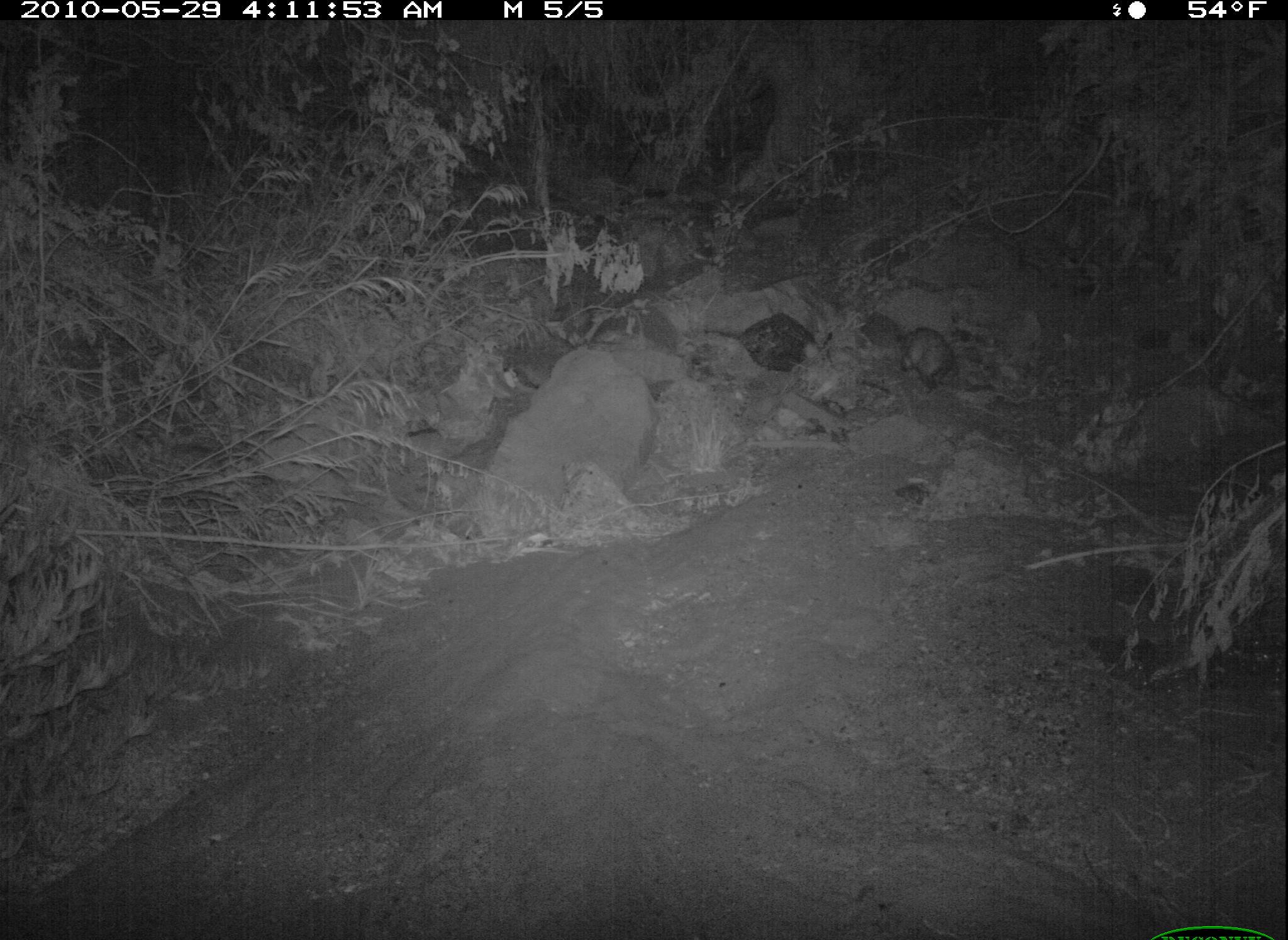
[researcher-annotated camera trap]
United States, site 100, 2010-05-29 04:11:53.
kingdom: Animalia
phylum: Chordata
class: Mammalia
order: Didelphimorphia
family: Didelphidae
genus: Didelphis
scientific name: Didelphis virginiana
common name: virginia opossum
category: opossum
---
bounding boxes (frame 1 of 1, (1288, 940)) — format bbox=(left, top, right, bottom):
opossum: bbox=(894, 320, 964, 397)